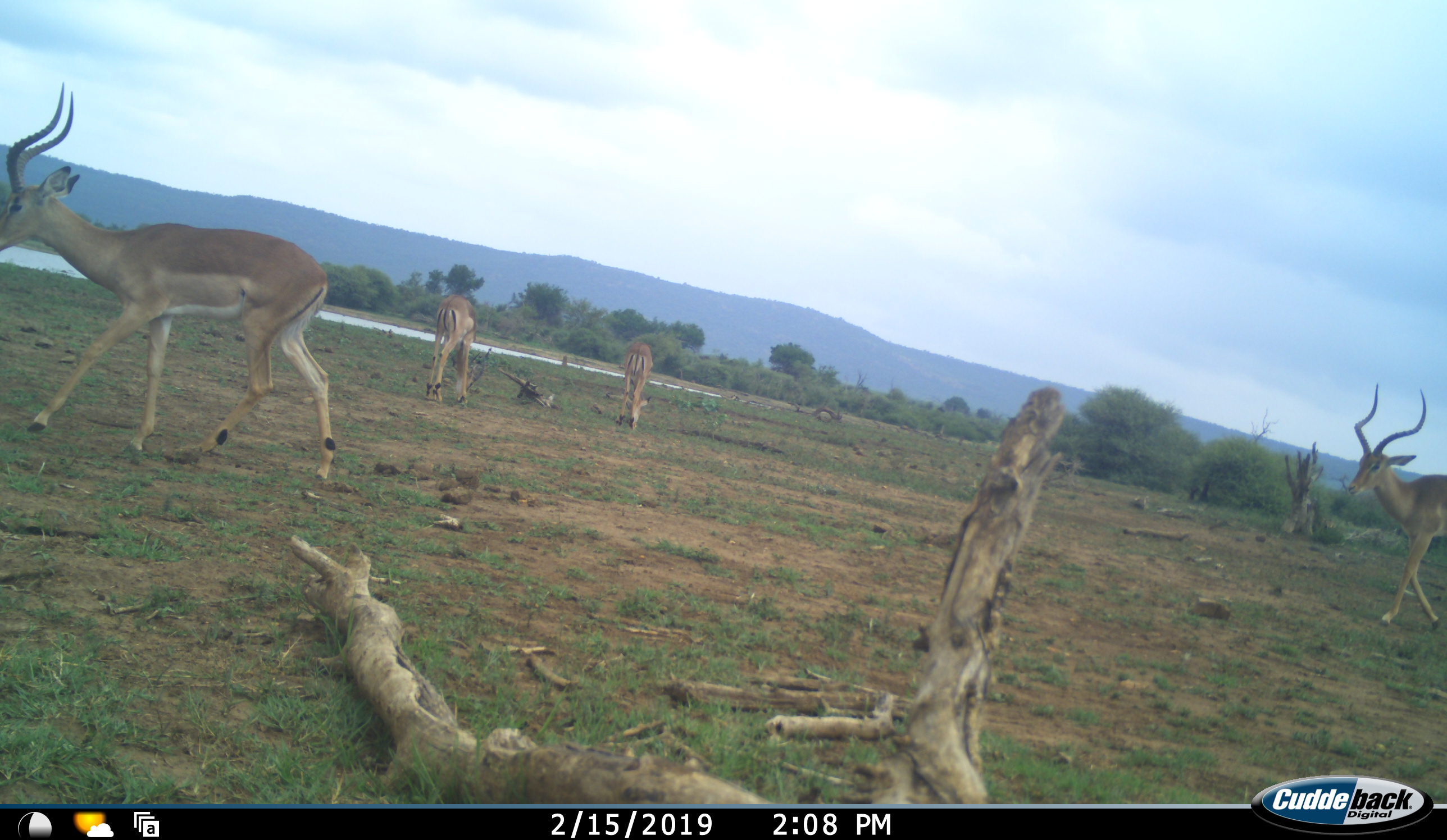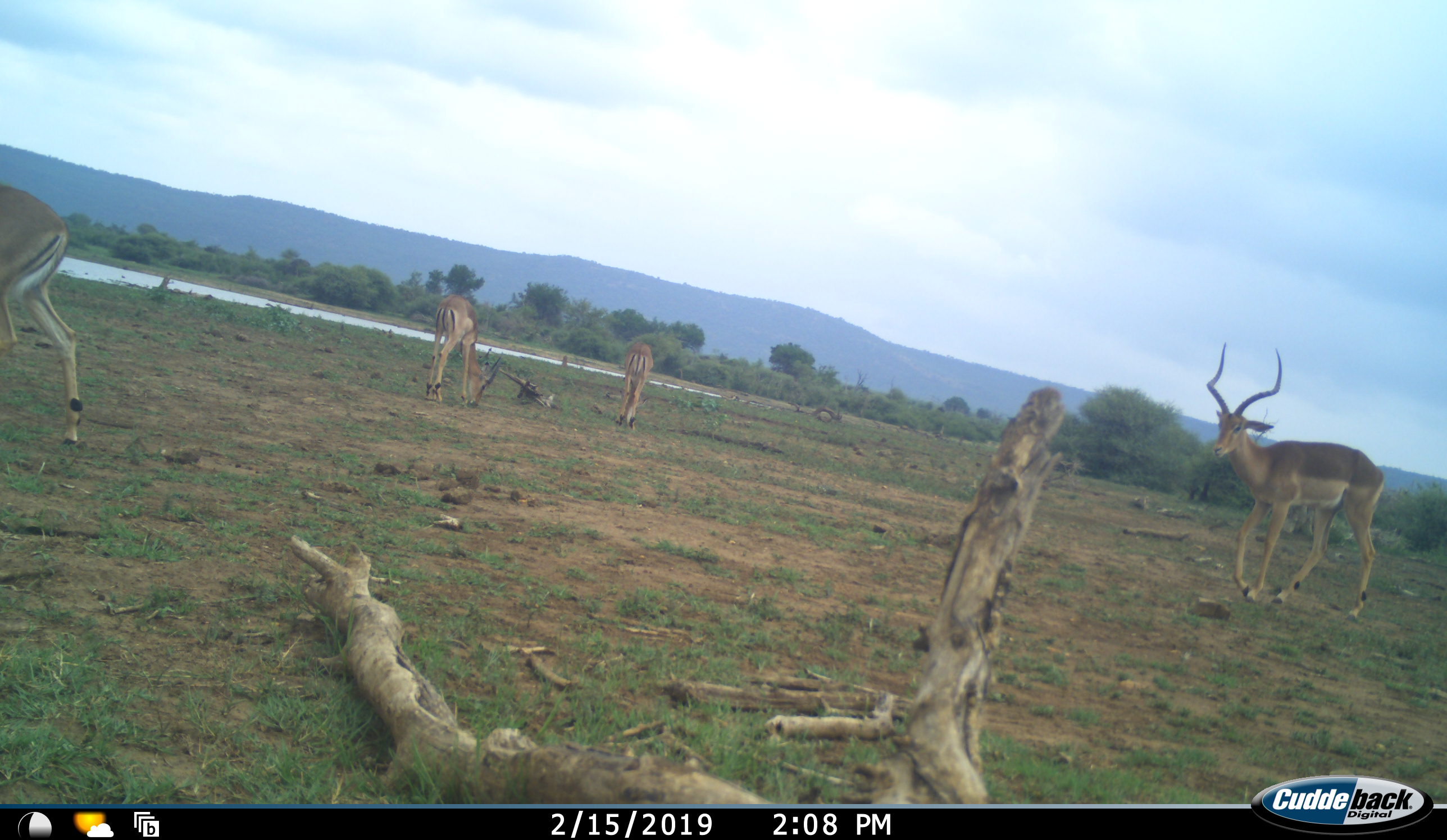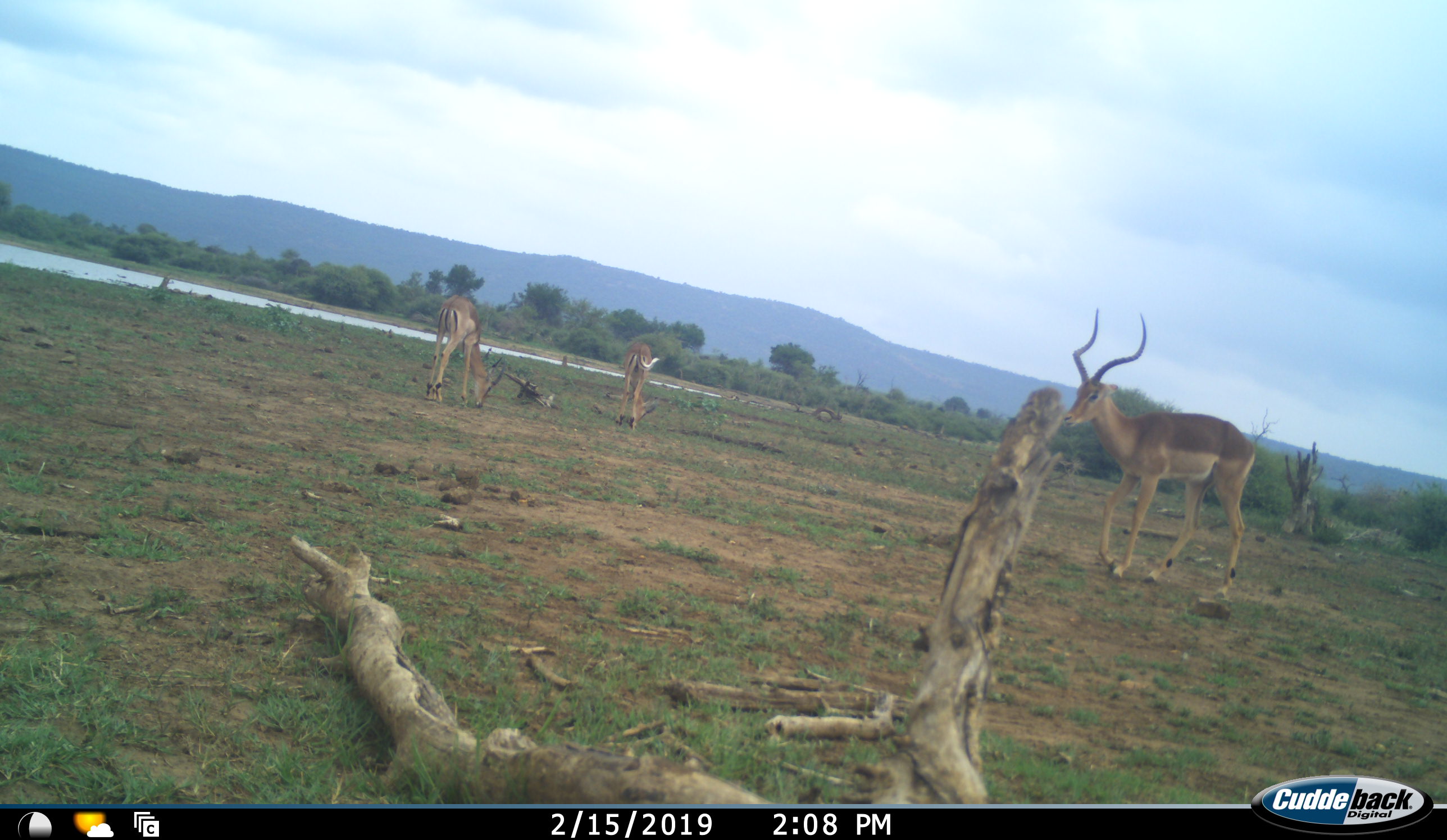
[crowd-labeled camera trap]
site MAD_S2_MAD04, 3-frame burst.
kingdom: Animalia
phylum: Chordata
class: Mammalia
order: Artiodactyla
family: Bovidae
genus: Aepyceros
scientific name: Aepyceros melampus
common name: impala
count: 4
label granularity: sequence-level